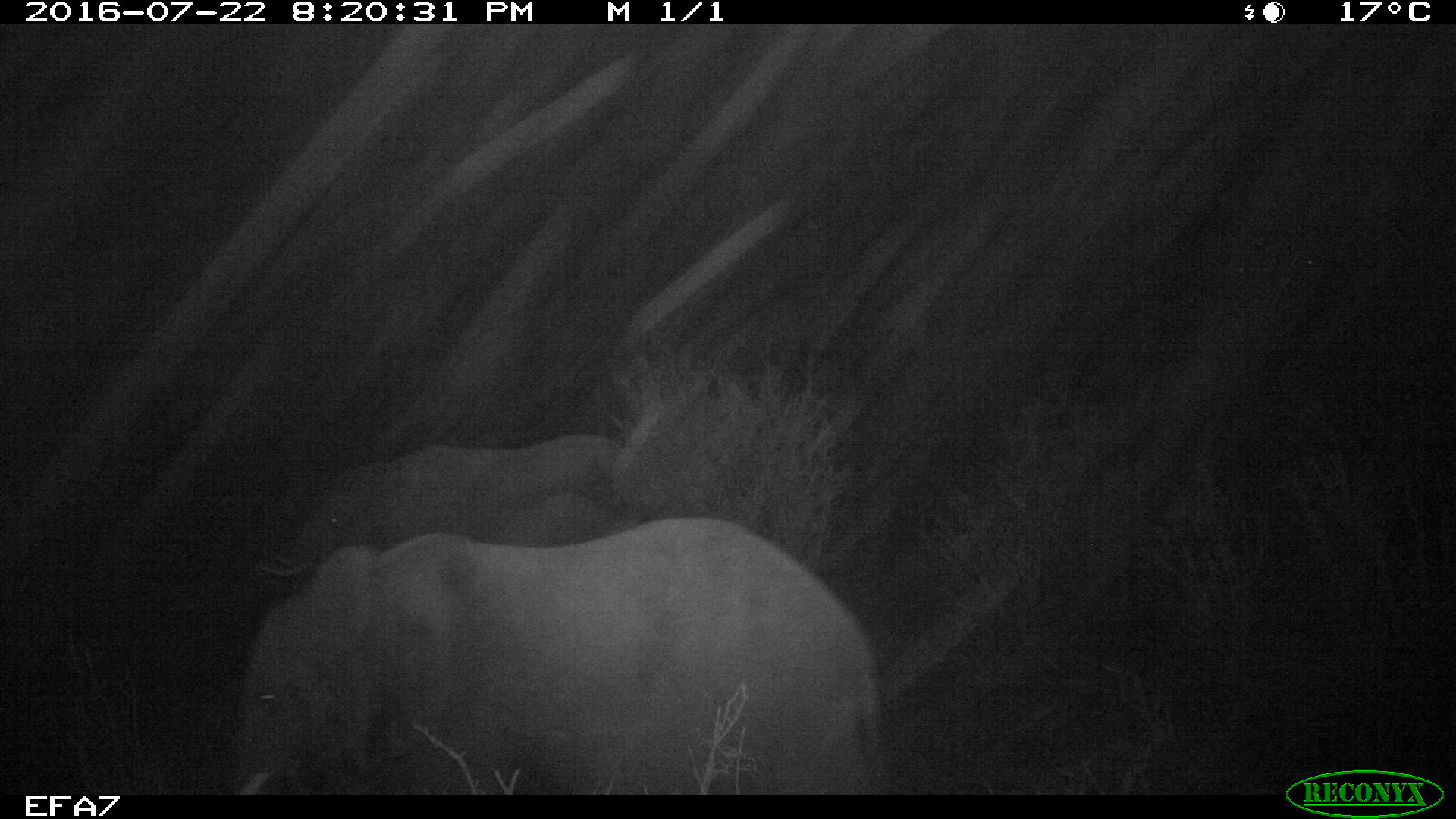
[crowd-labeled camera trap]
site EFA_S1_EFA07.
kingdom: Animalia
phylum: Chordata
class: Mammalia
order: Proboscidea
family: Elephantidae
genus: Loxodonta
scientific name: Loxodonta africana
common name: african bush elephant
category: elephant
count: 2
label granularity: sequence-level